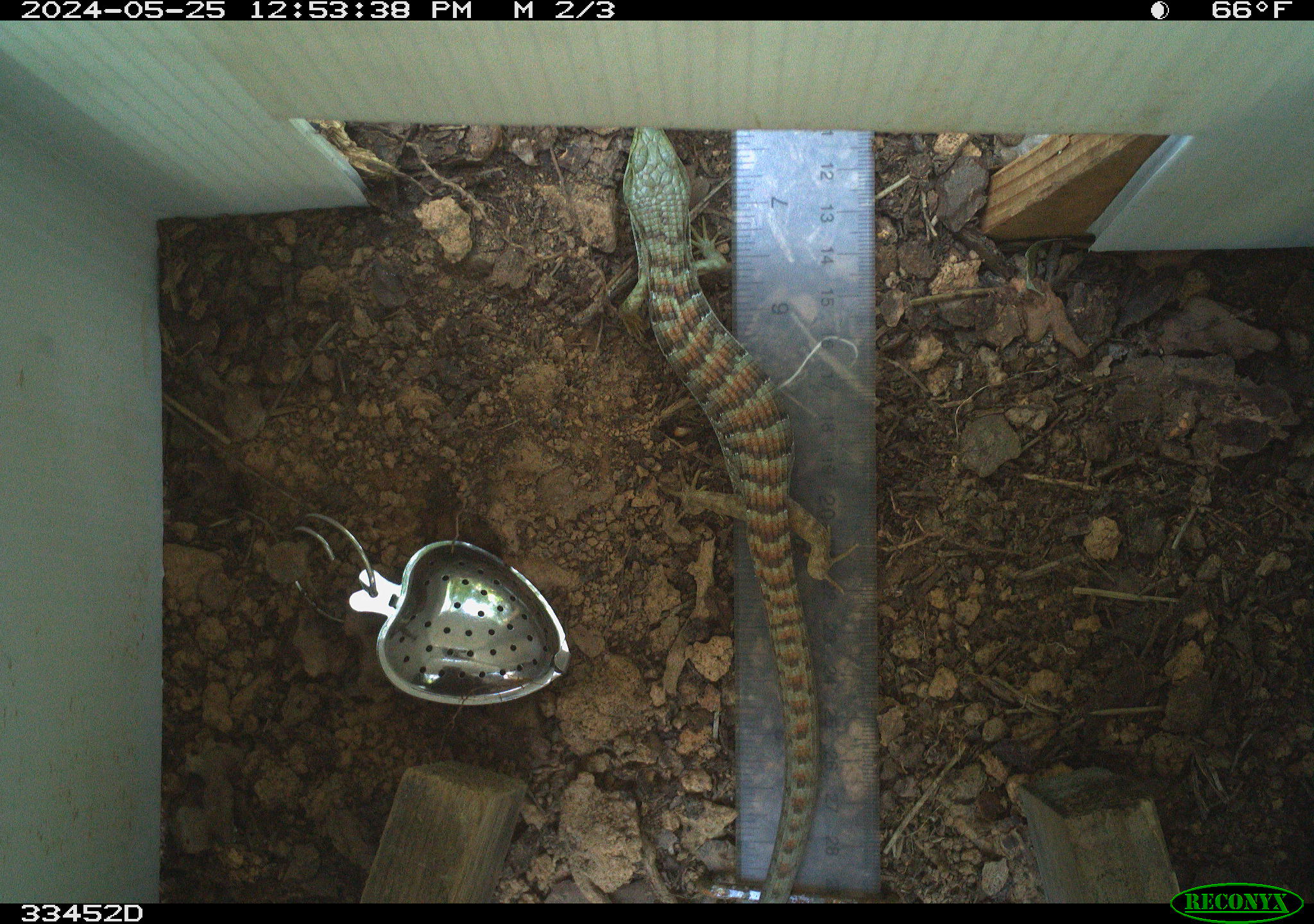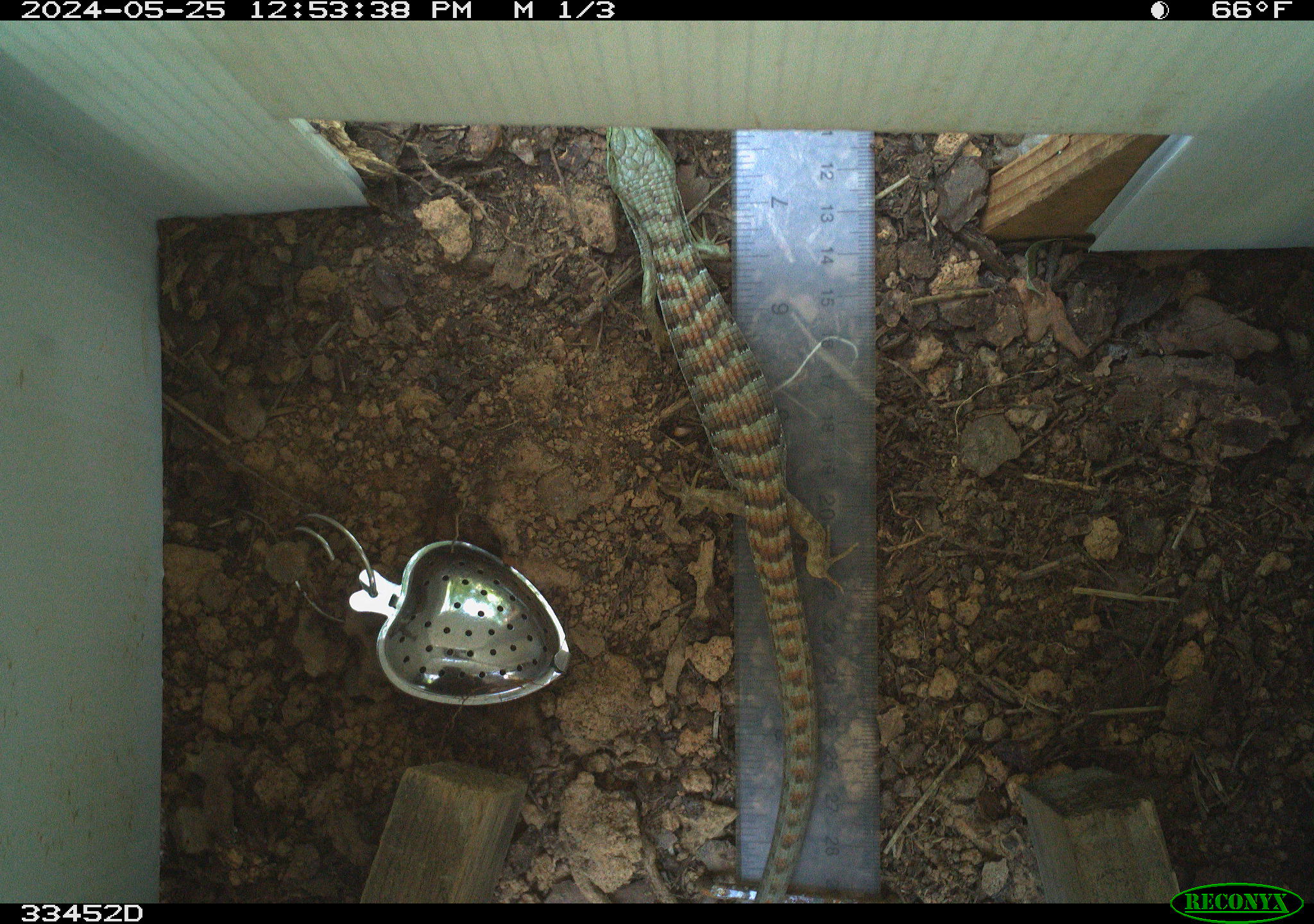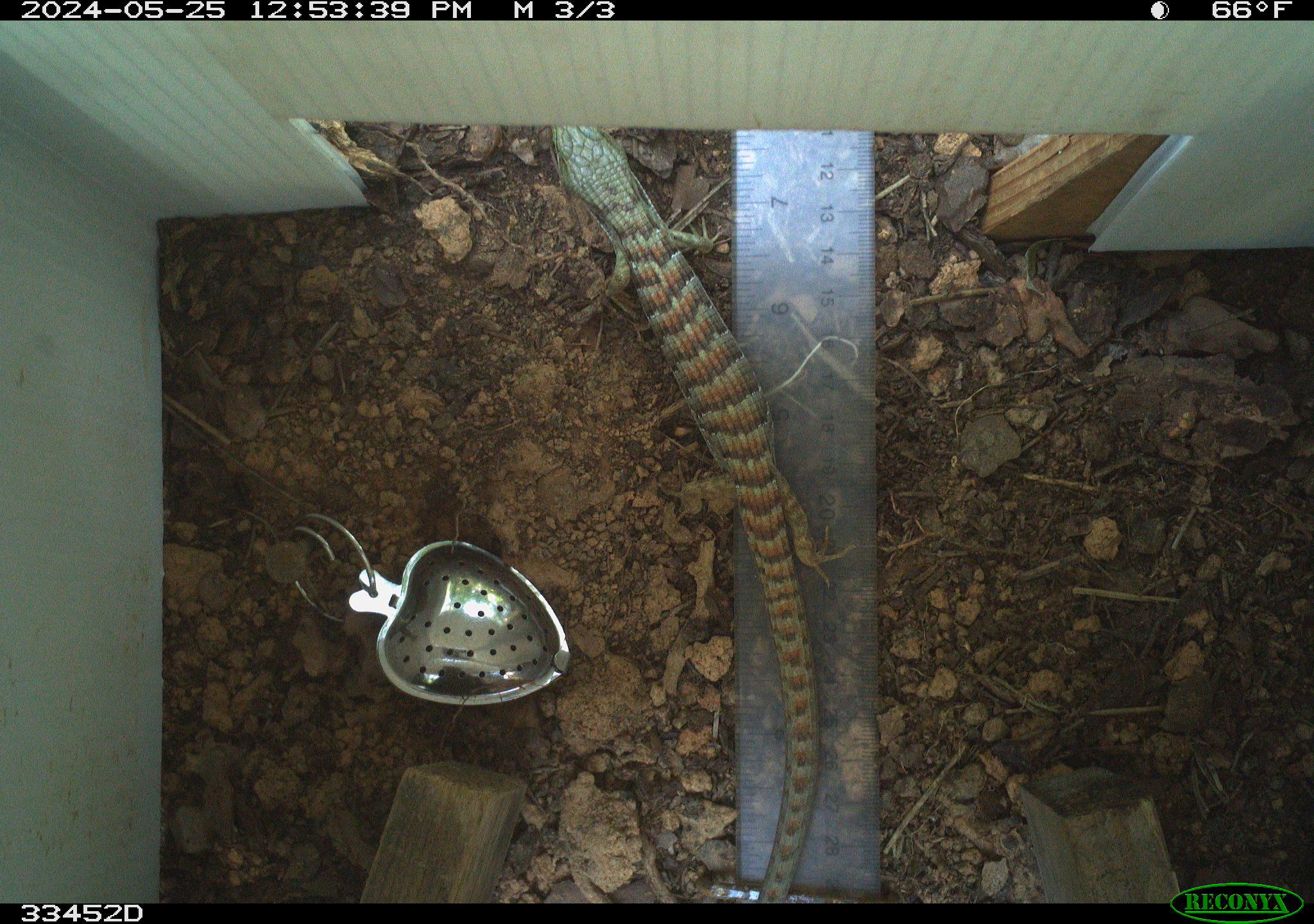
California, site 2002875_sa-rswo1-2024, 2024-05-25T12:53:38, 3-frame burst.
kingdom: Animalia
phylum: Chordata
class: Reptilia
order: Squamata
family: Anguidae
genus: Elgaria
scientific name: Elgaria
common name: alligator lizards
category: elgaria species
Elgaria species (alligator lizards) (Elgaria).